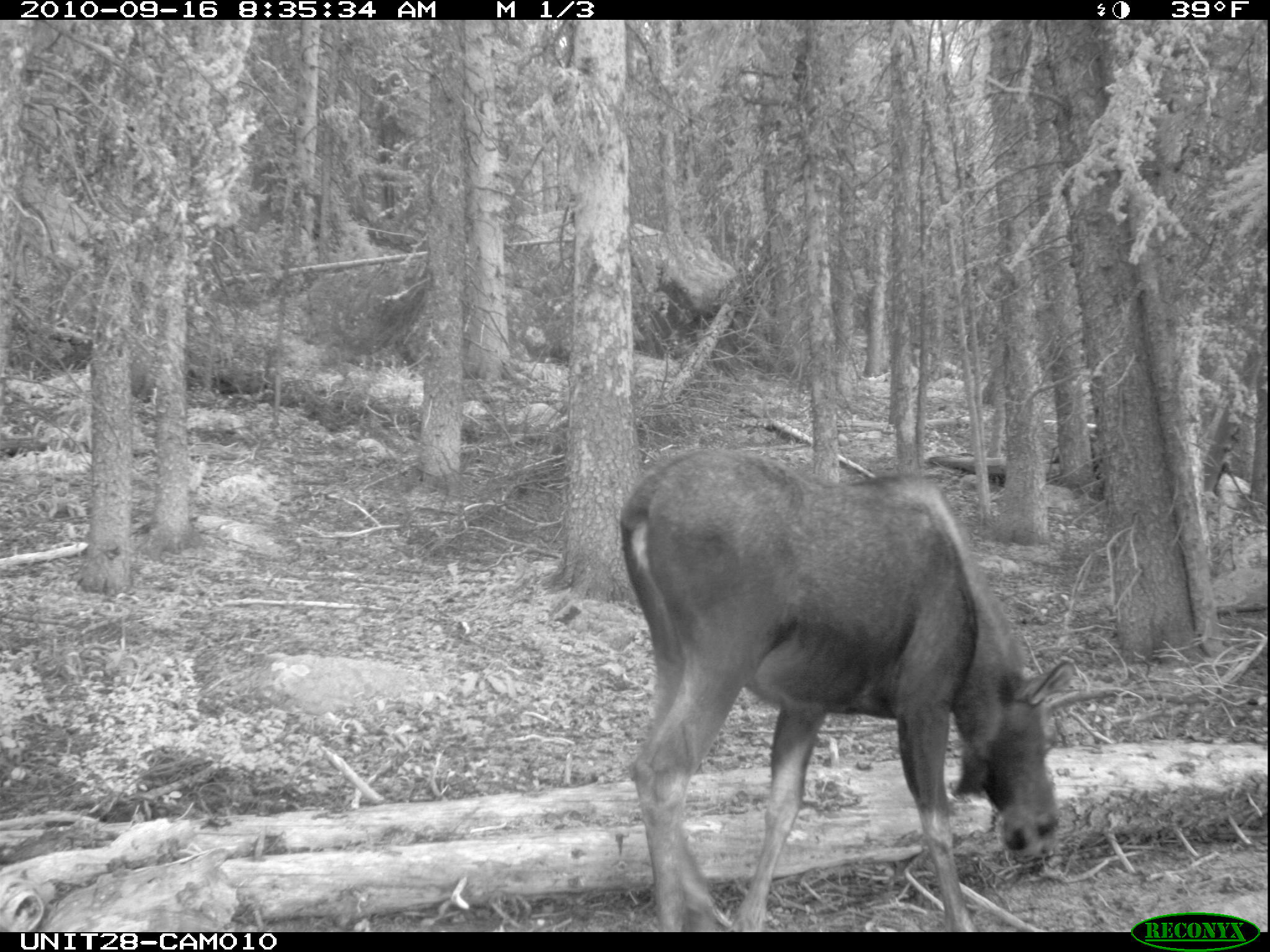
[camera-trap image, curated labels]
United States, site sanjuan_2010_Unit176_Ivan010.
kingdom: Animalia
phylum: Chordata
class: Mammalia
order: Artiodactyla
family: Cervidae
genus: Alces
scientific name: Alces alces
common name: moose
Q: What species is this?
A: Alces alces (moose).